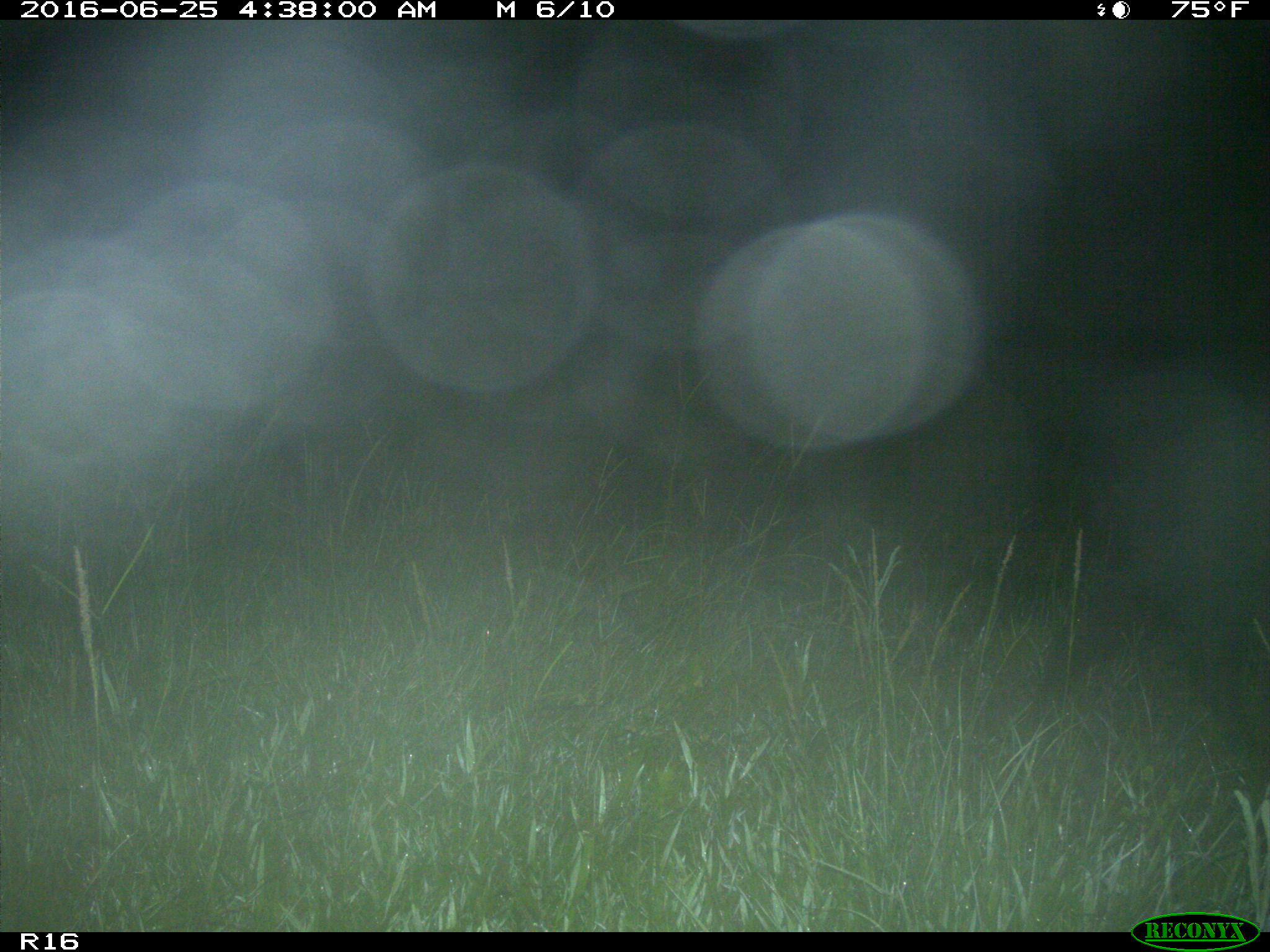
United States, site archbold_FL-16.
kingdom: Animalia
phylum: Chordata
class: Mammalia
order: Artiodactyla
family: Suidae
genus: Sus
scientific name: Sus scrofa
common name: wild boar